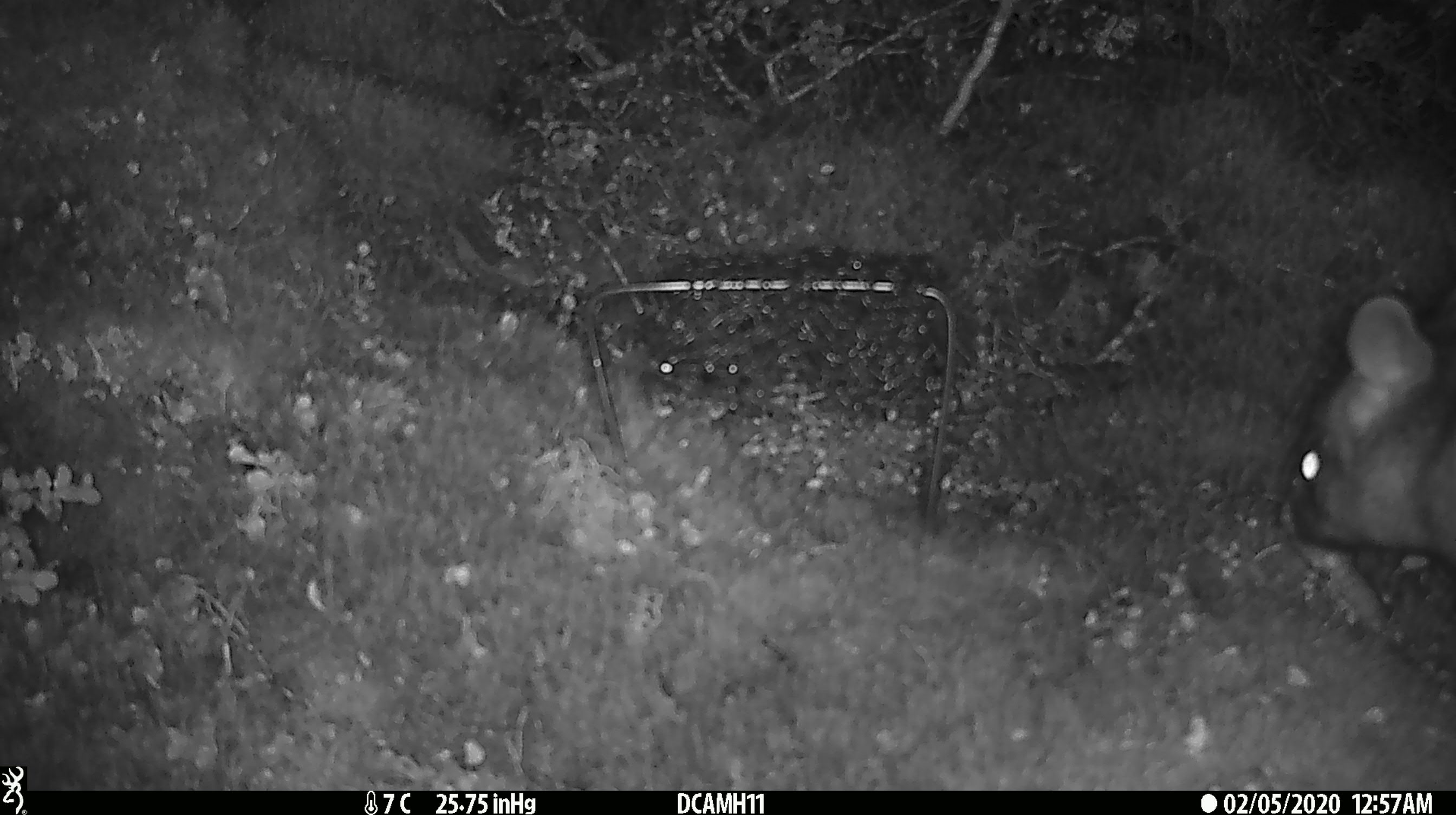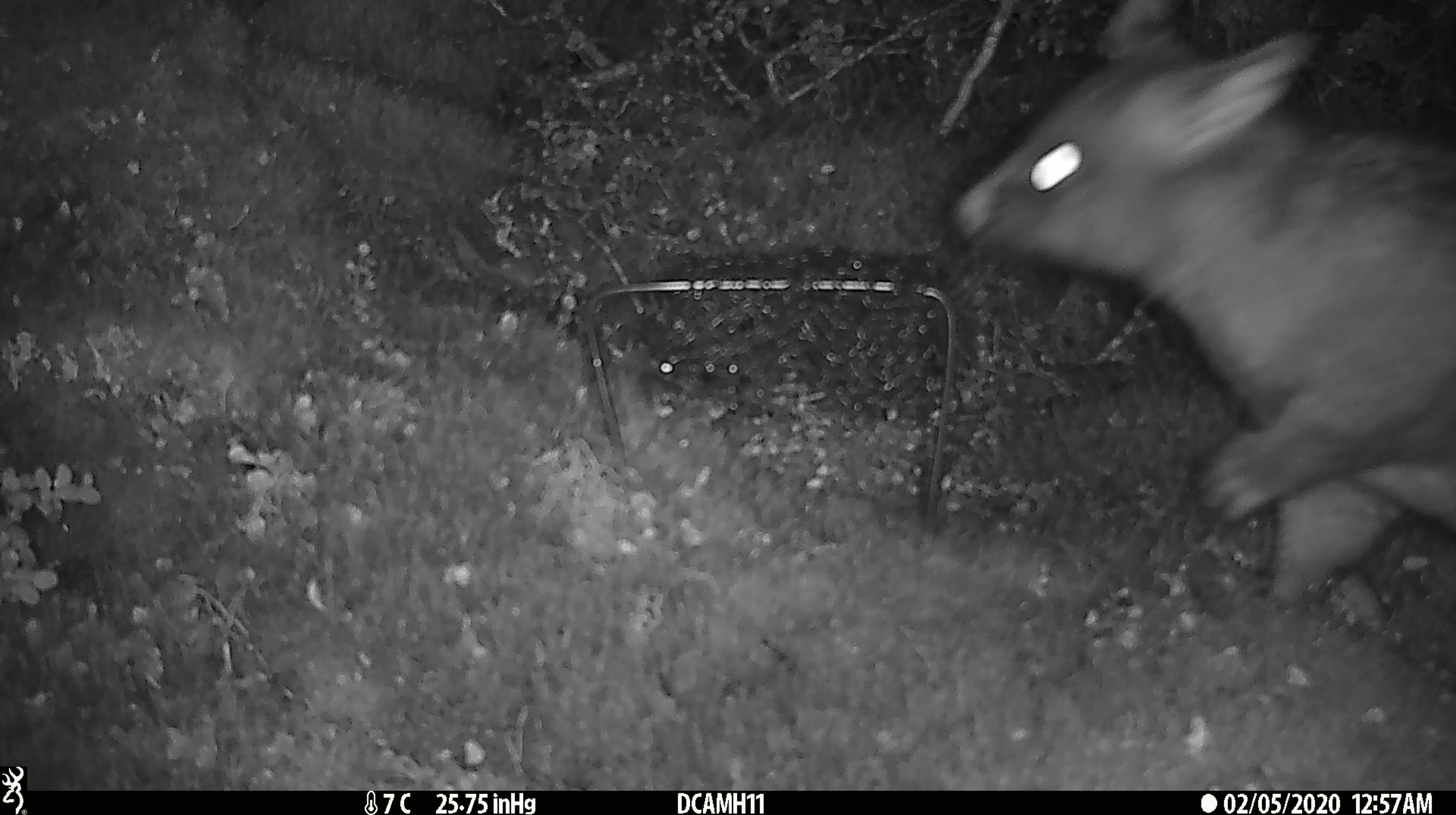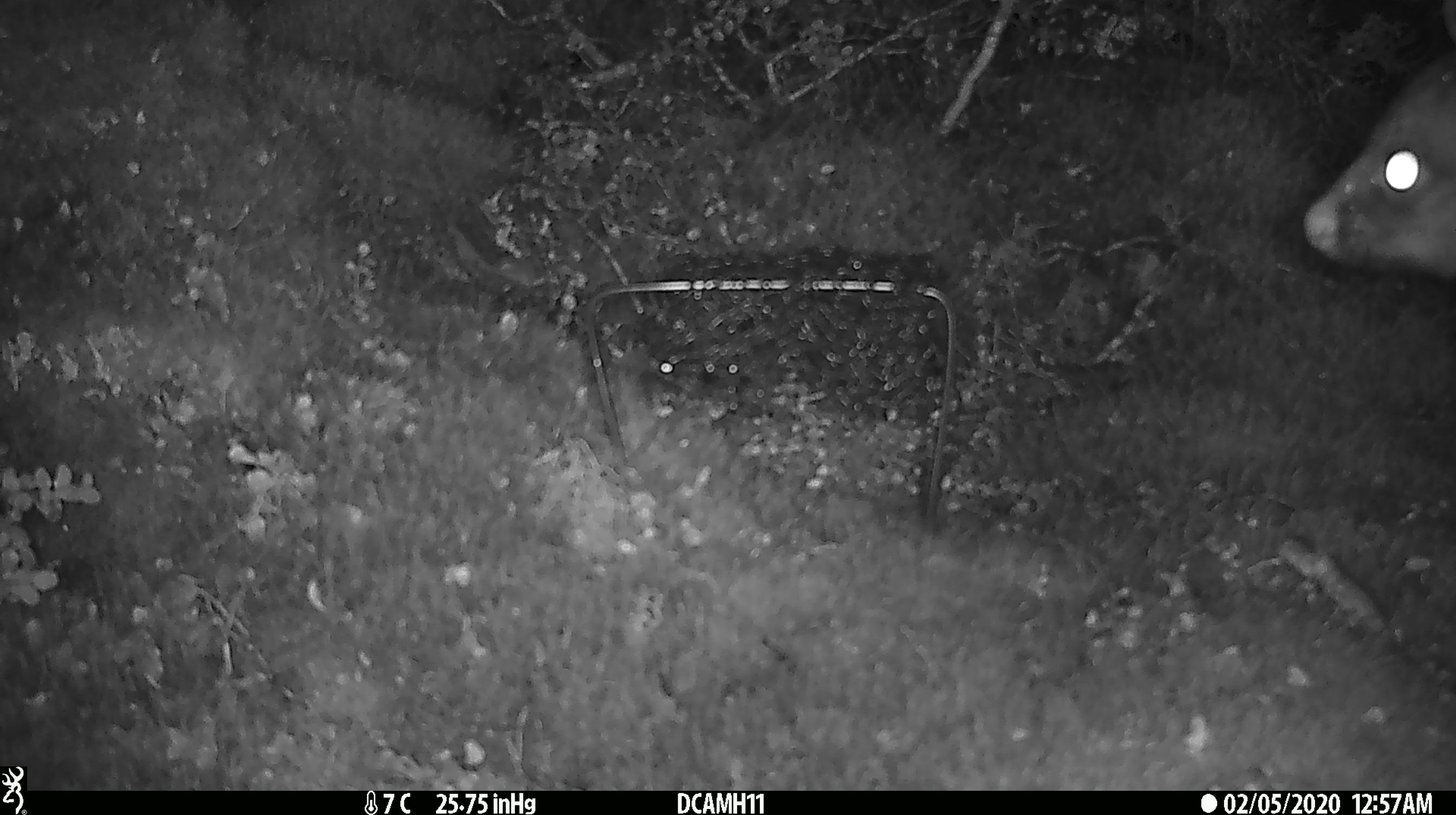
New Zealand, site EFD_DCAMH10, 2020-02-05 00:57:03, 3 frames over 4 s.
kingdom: Animalia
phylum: Chordata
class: Mammalia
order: Diprotodontia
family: Phalangeridae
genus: Trichosurus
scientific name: Trichosurus vulpecula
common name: common brushtail possum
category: possum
Possum (common brushtail possum) (Trichosurus vulpecula).